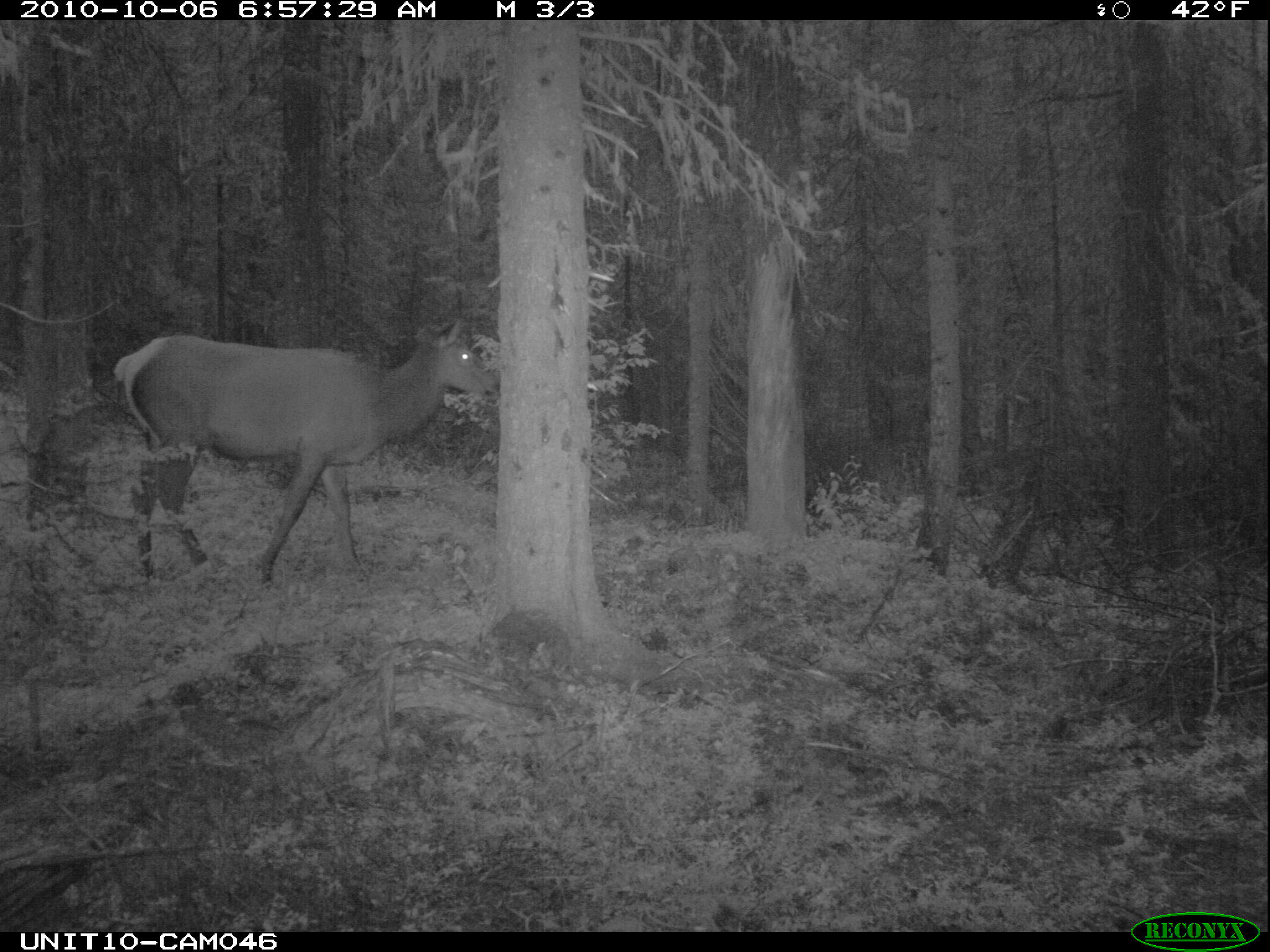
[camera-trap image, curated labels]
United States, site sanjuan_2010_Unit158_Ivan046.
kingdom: Animalia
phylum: Chordata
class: Mammalia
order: Artiodactyla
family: Cervidae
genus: Cervus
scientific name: Cervus elaphus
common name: red deer